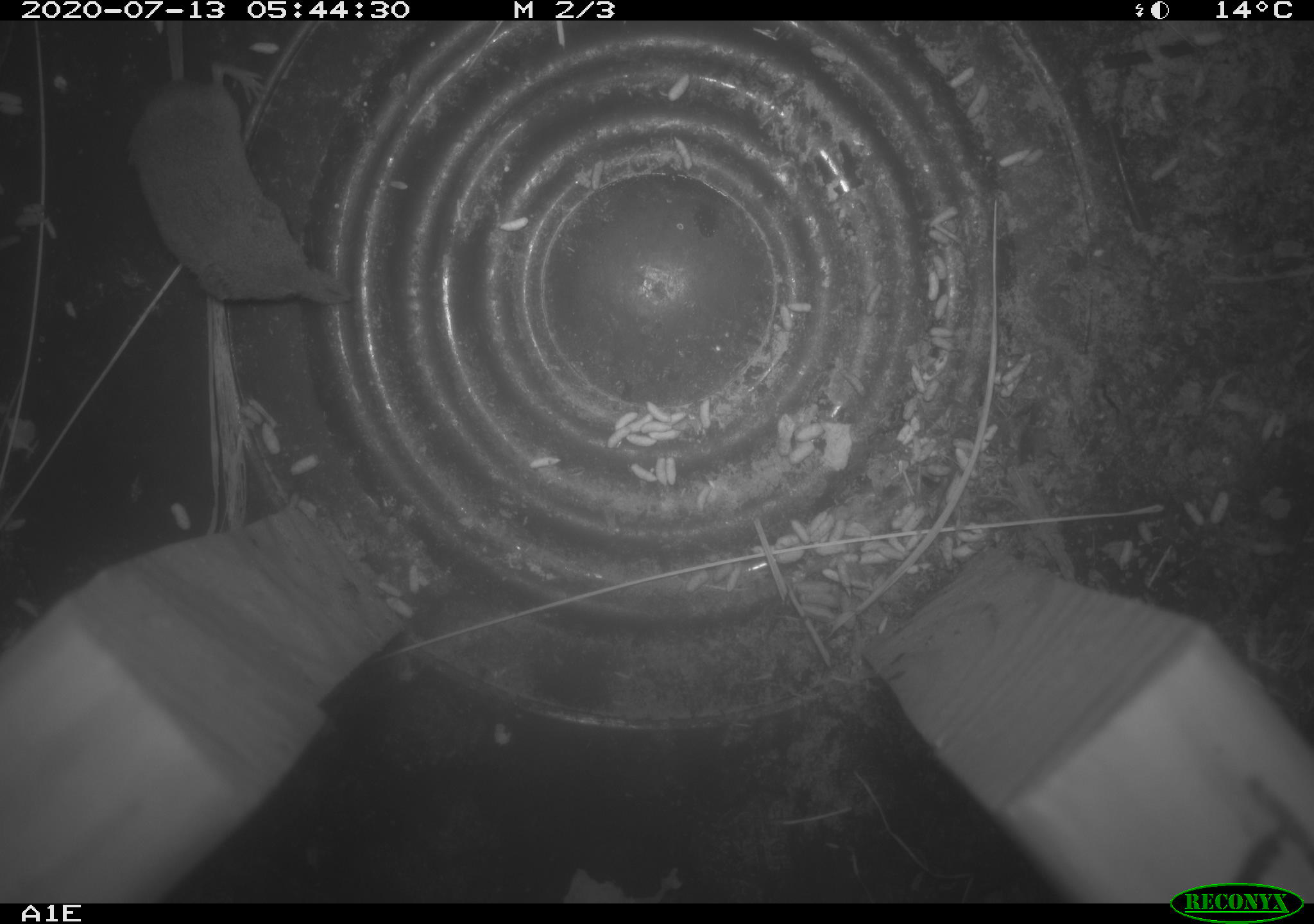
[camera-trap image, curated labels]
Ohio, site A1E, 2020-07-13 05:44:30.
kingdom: Animalia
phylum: Chordata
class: Mammalia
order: Rodentia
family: Cricetidae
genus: Microtus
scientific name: Microtus pennsylvanicus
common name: meadow vole